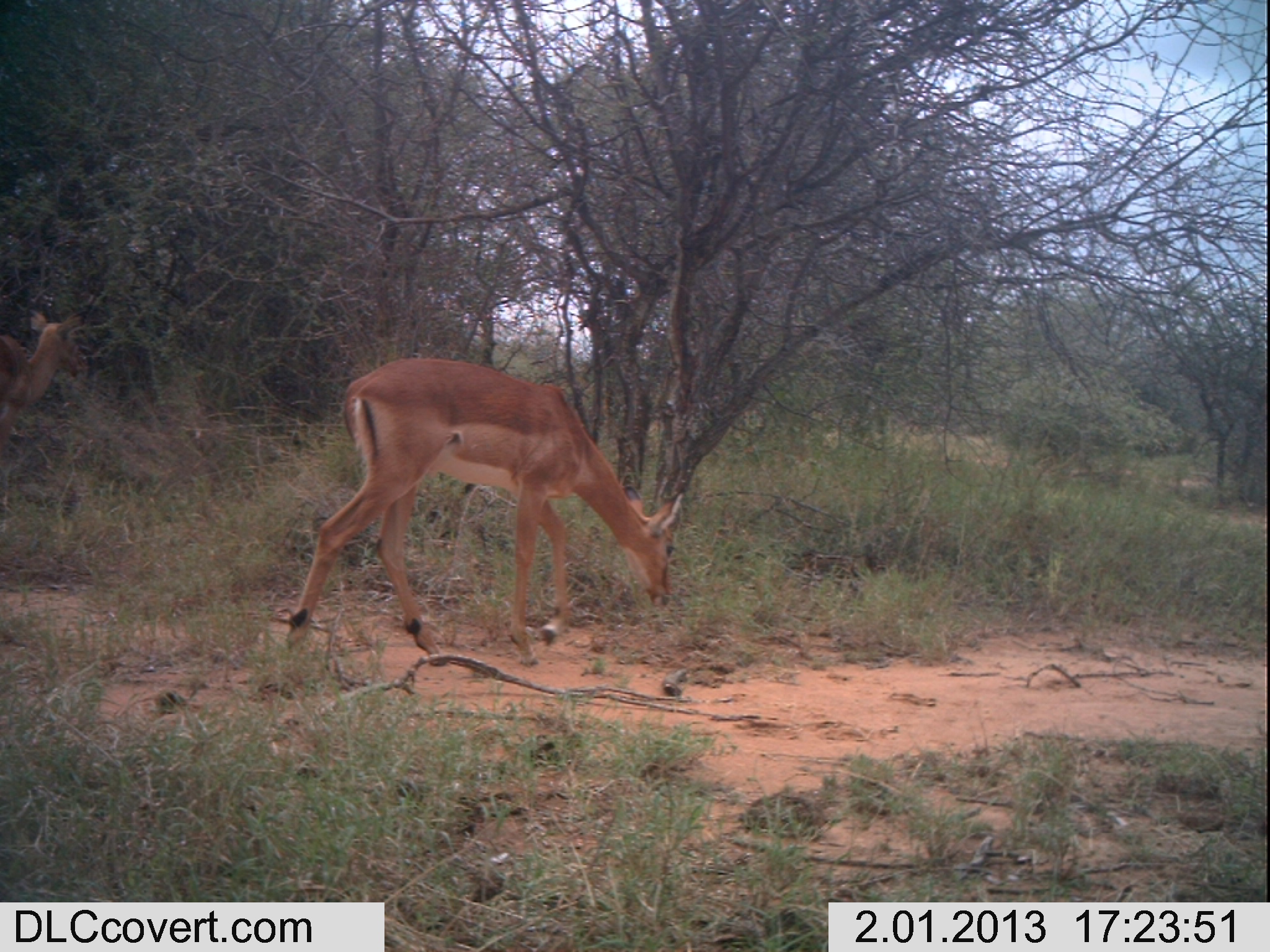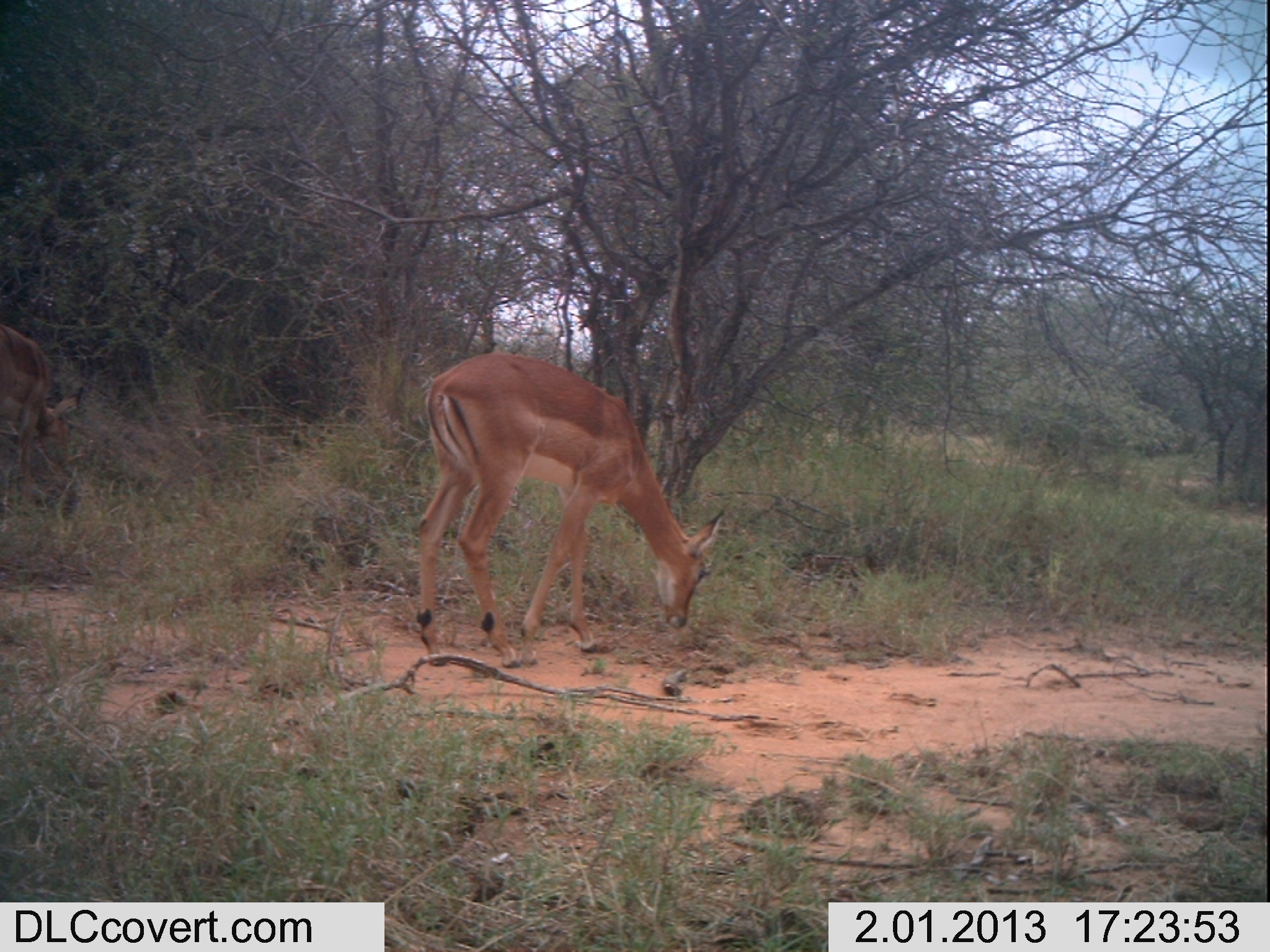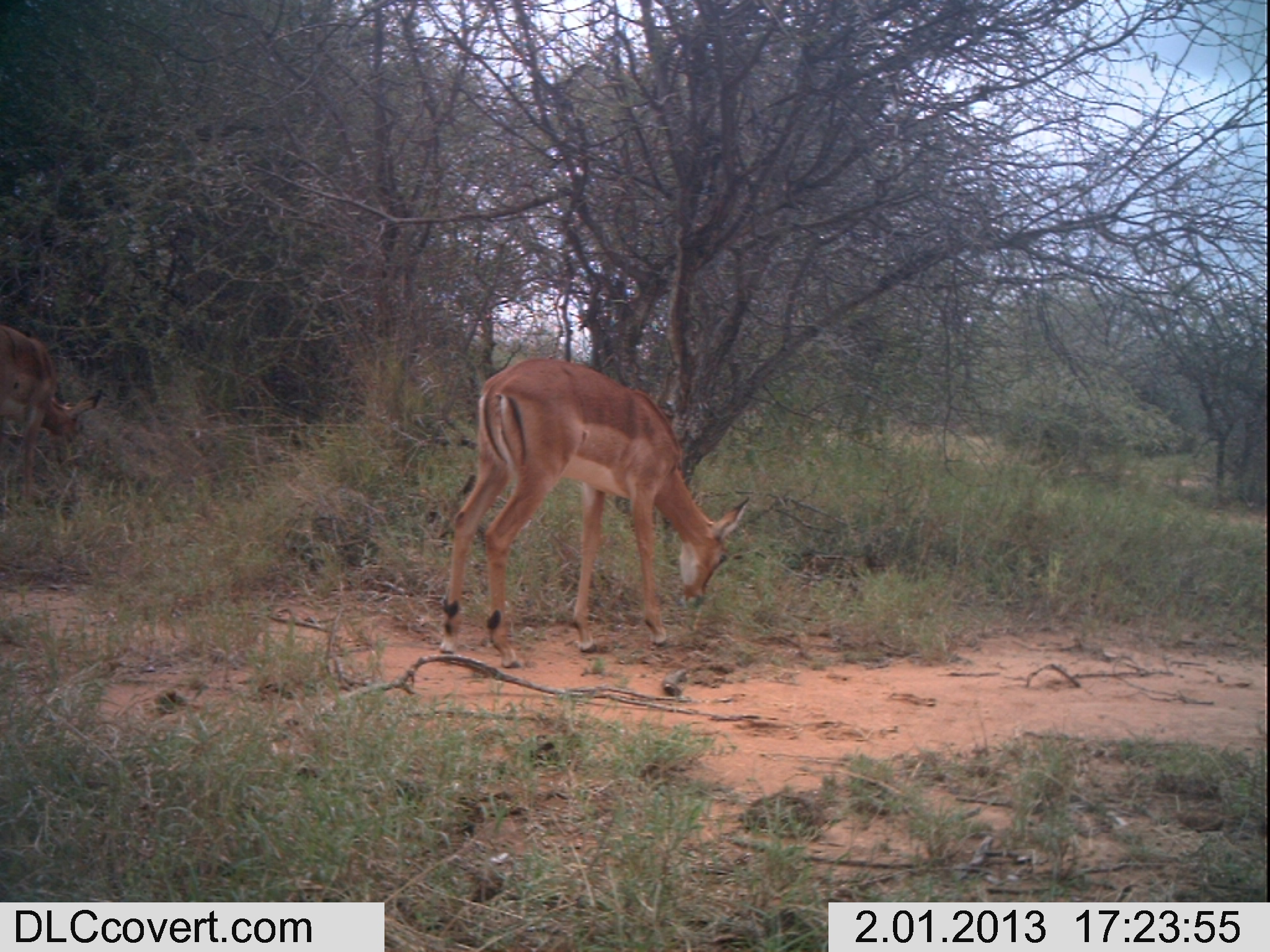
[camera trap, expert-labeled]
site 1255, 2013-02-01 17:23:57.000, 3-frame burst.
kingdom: Animalia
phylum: Chordata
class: Mammalia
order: Artiodactyla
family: Bovidae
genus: Aepyceros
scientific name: Aepyceros melampus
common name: impala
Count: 2.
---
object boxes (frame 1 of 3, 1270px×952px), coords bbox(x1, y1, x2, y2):
aepyceros melampus: bbox(285, 356, 685, 666); bbox(0, 308, 87, 461)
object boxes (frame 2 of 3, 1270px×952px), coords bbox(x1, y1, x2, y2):
aepyceros melampus: bbox(415, 350, 725, 668); bbox(0, 319, 82, 505)